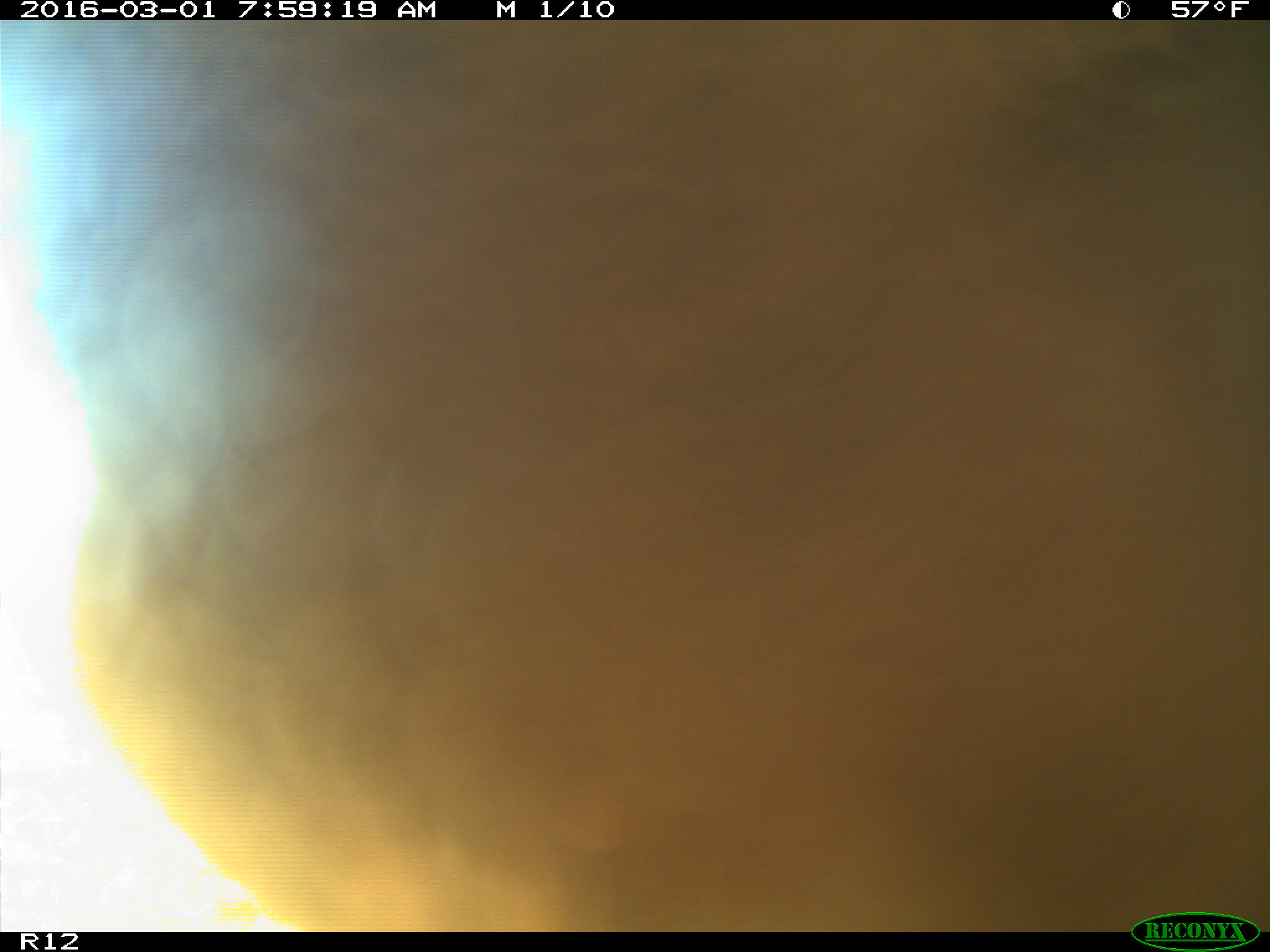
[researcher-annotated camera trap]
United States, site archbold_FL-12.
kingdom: Animalia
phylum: Chordata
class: Mammalia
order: Artiodactyla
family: Bovidae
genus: Bos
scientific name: Bos taurus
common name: domestic cow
Bos taurus (domestic cow).